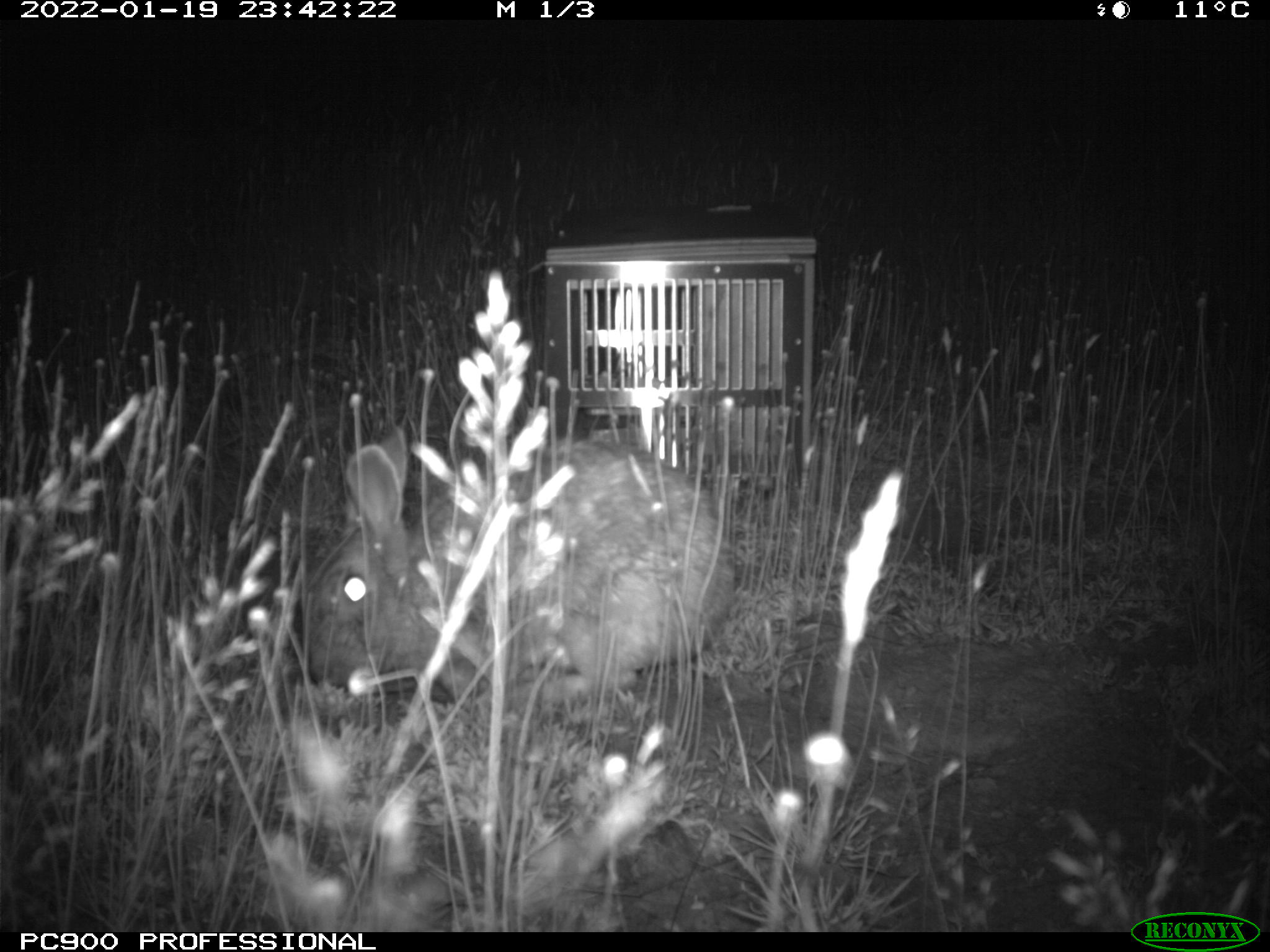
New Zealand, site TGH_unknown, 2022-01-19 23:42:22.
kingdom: Animalia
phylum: Chordata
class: Mammalia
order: Lagomorpha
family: Leporidae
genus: Oryctolagus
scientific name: Oryctolagus cuniculus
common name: european rabbit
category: rabbit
Rabbit (european rabbit) (Oryctolagus cuniculus).